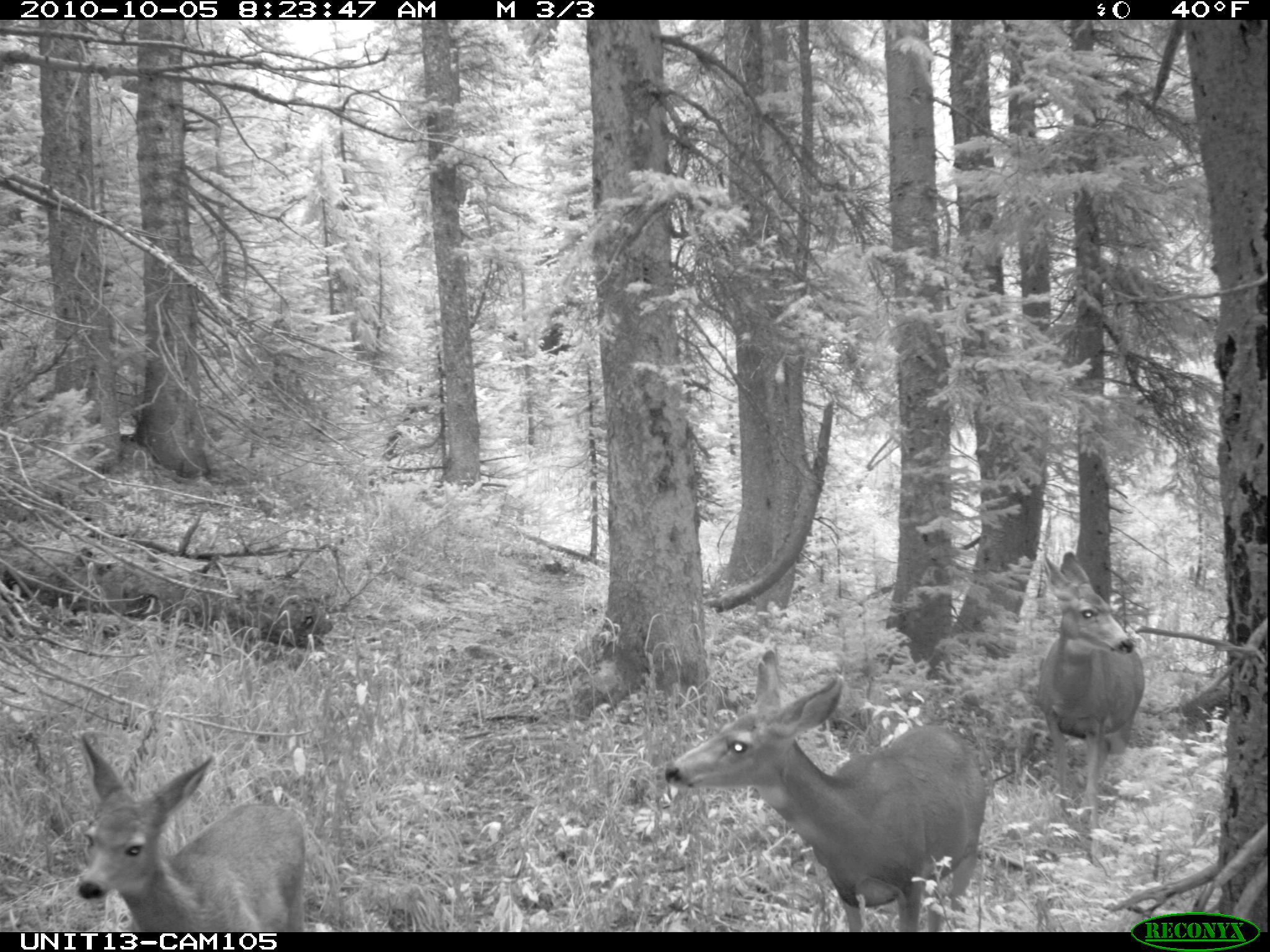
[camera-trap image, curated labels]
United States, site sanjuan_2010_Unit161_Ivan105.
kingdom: Animalia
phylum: Chordata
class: Mammalia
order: Artiodactyla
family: Cervidae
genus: Odocoileus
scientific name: Odocoileus hemionus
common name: mule deer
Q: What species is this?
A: Odocoileus hemionus (mule deer).